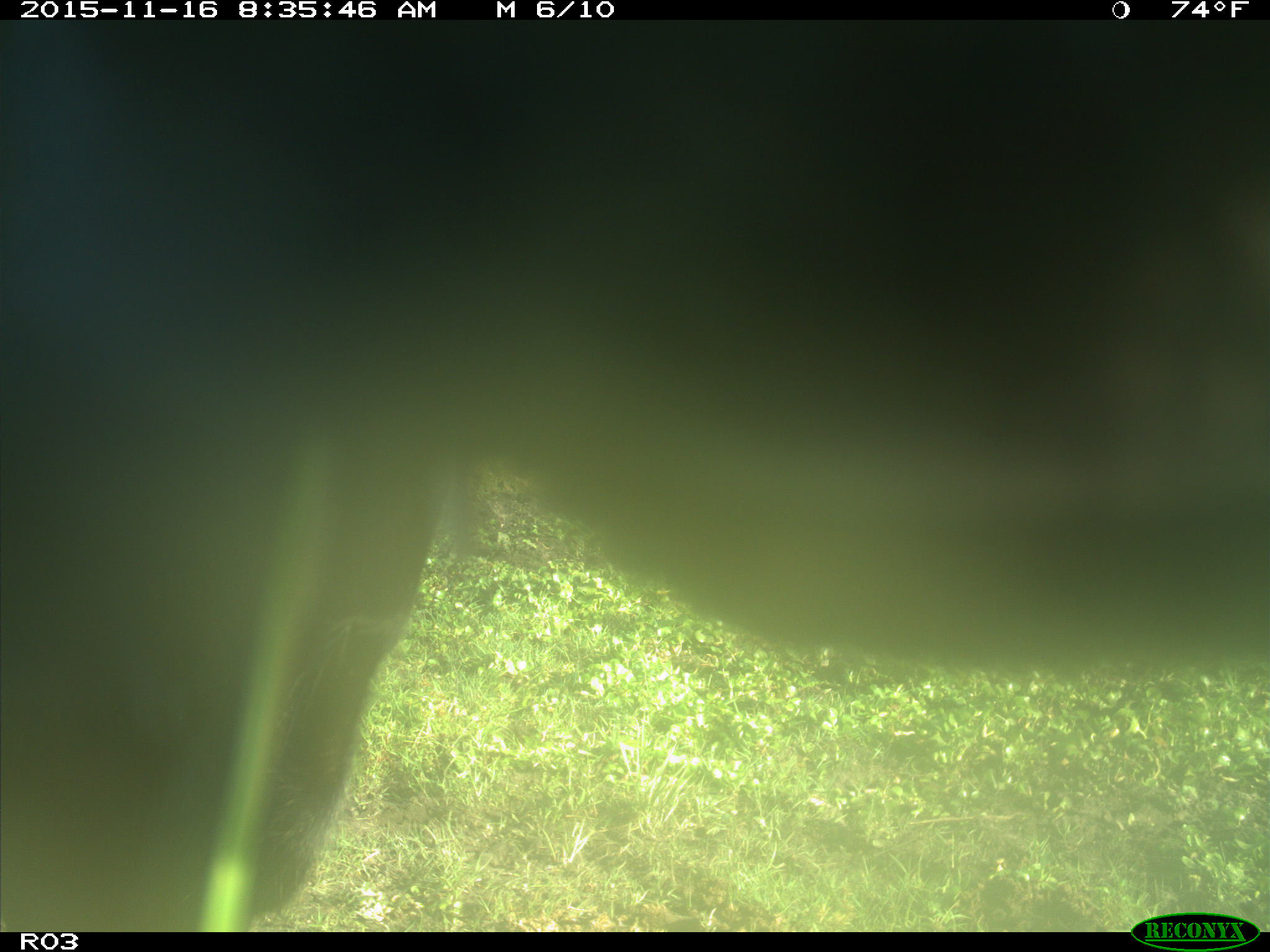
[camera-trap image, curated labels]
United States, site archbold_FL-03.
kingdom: Animalia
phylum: Chordata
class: Mammalia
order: Artiodactyla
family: Bovidae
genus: Bos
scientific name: Bos taurus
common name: domestic cow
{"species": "Bos taurus (domestic cow)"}